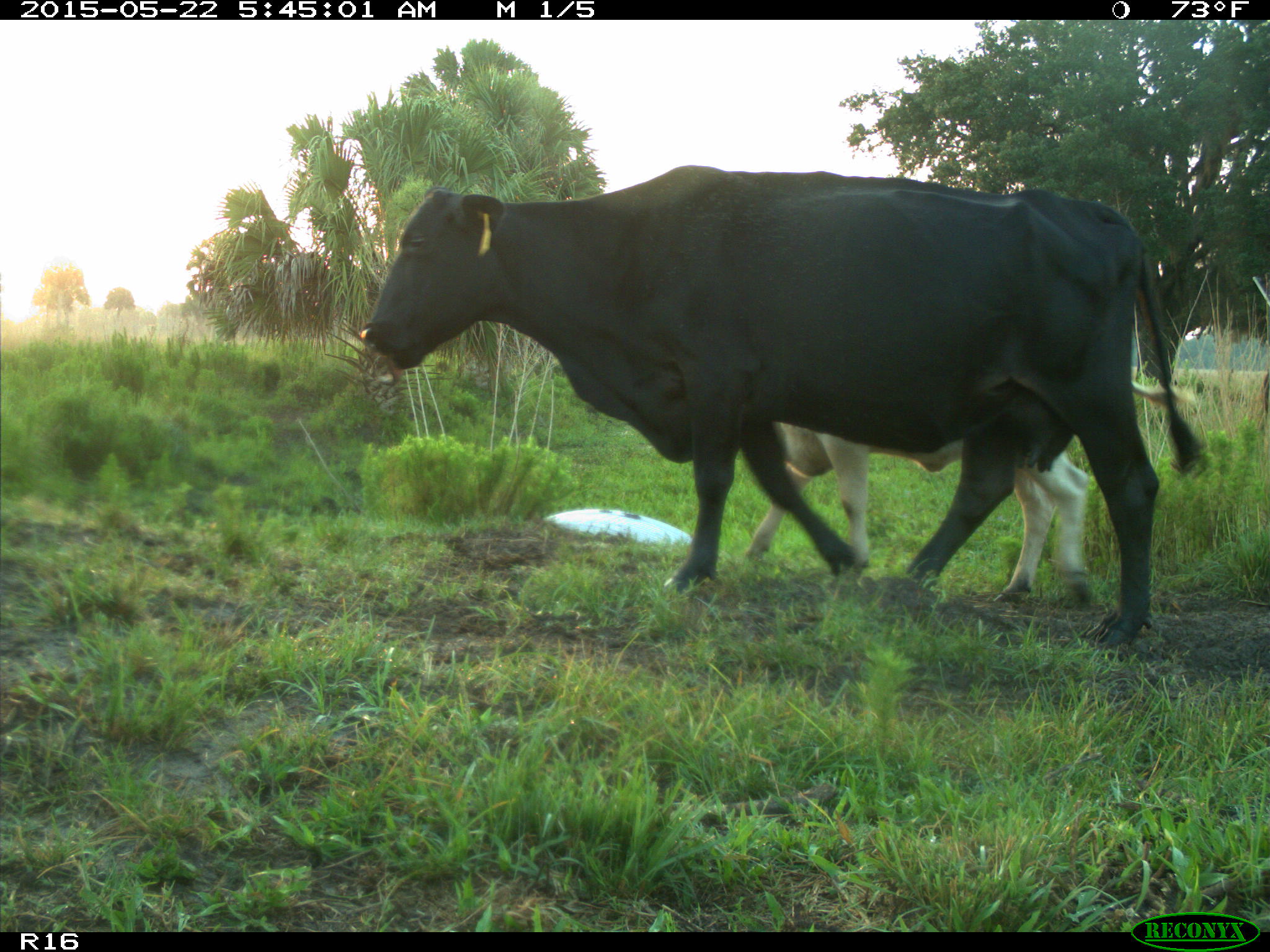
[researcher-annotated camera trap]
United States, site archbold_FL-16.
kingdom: Animalia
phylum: Chordata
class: Mammalia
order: Artiodactyla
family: Bovidae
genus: Bos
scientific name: Bos taurus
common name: domestic cow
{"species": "Bos taurus (domestic cow)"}